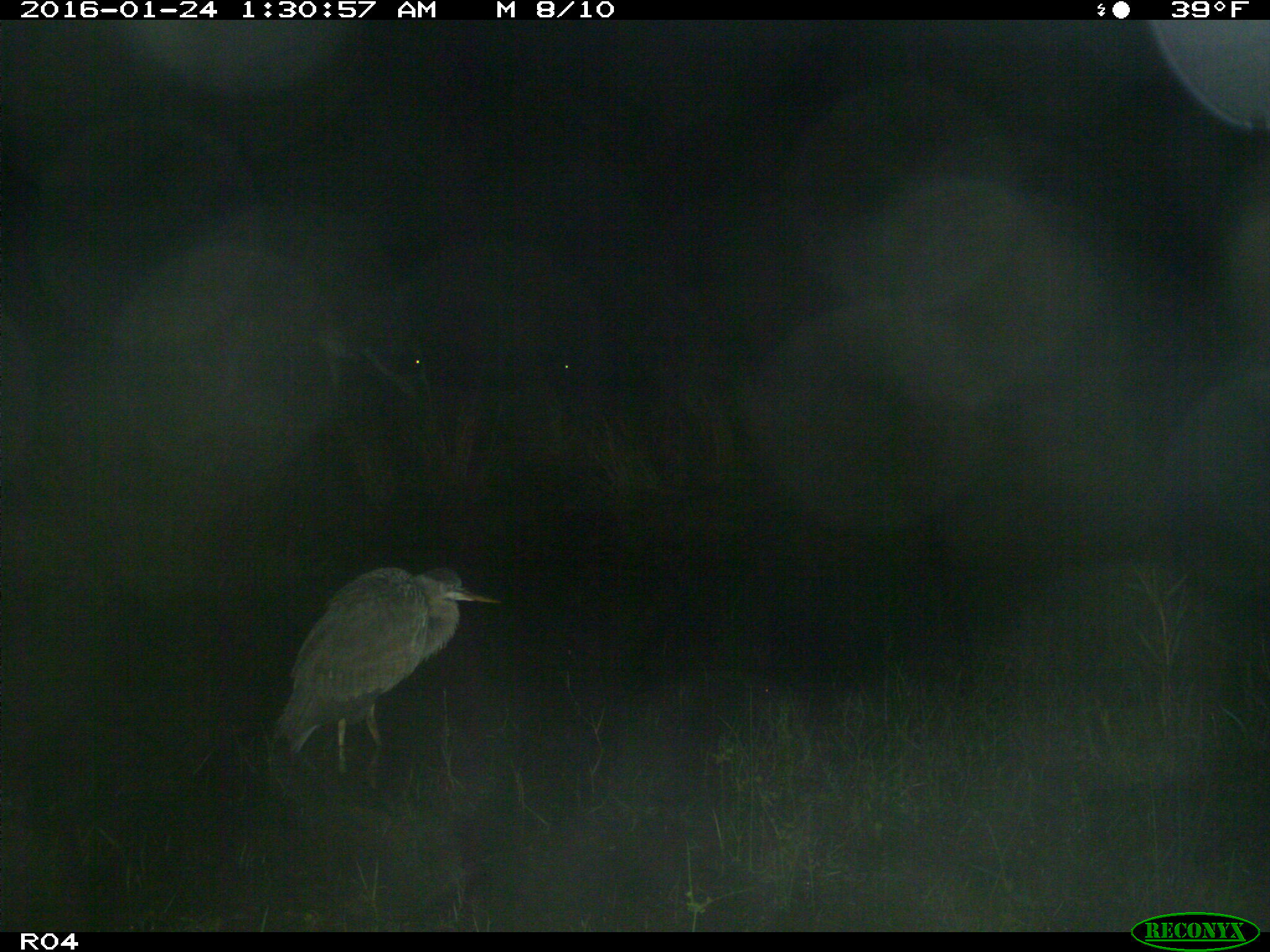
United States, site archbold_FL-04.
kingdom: Animalia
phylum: Chordata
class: Mammalia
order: Artiodactyla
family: Bovidae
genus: Bos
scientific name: Bos taurus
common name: domestic cow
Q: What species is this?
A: Bos taurus (domestic cow).